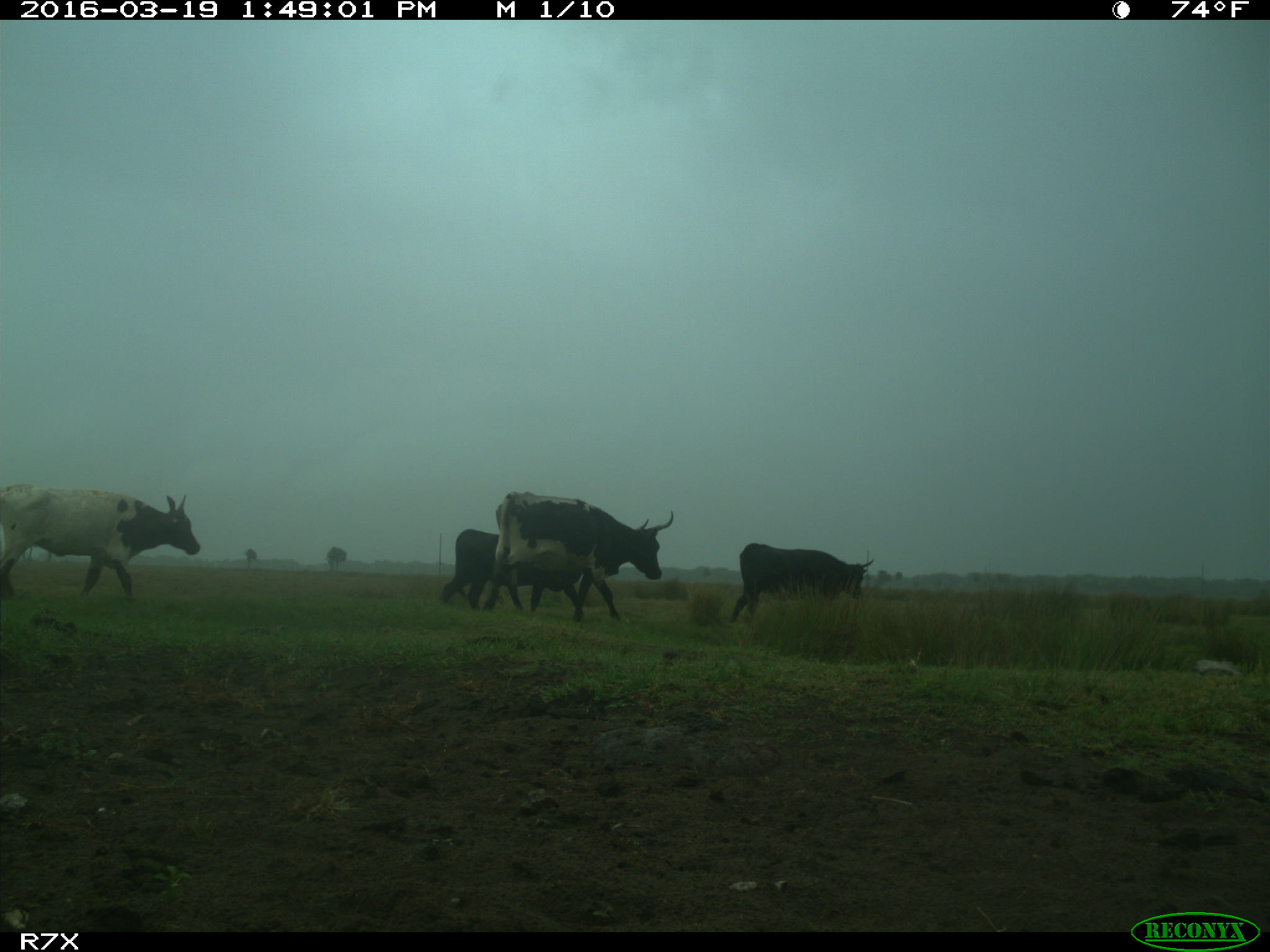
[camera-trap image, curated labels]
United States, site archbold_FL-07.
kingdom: Animalia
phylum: Chordata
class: Mammalia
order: Artiodactyla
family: Bovidae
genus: Bos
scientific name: Bos taurus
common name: domestic cow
Bos taurus (domestic cow).